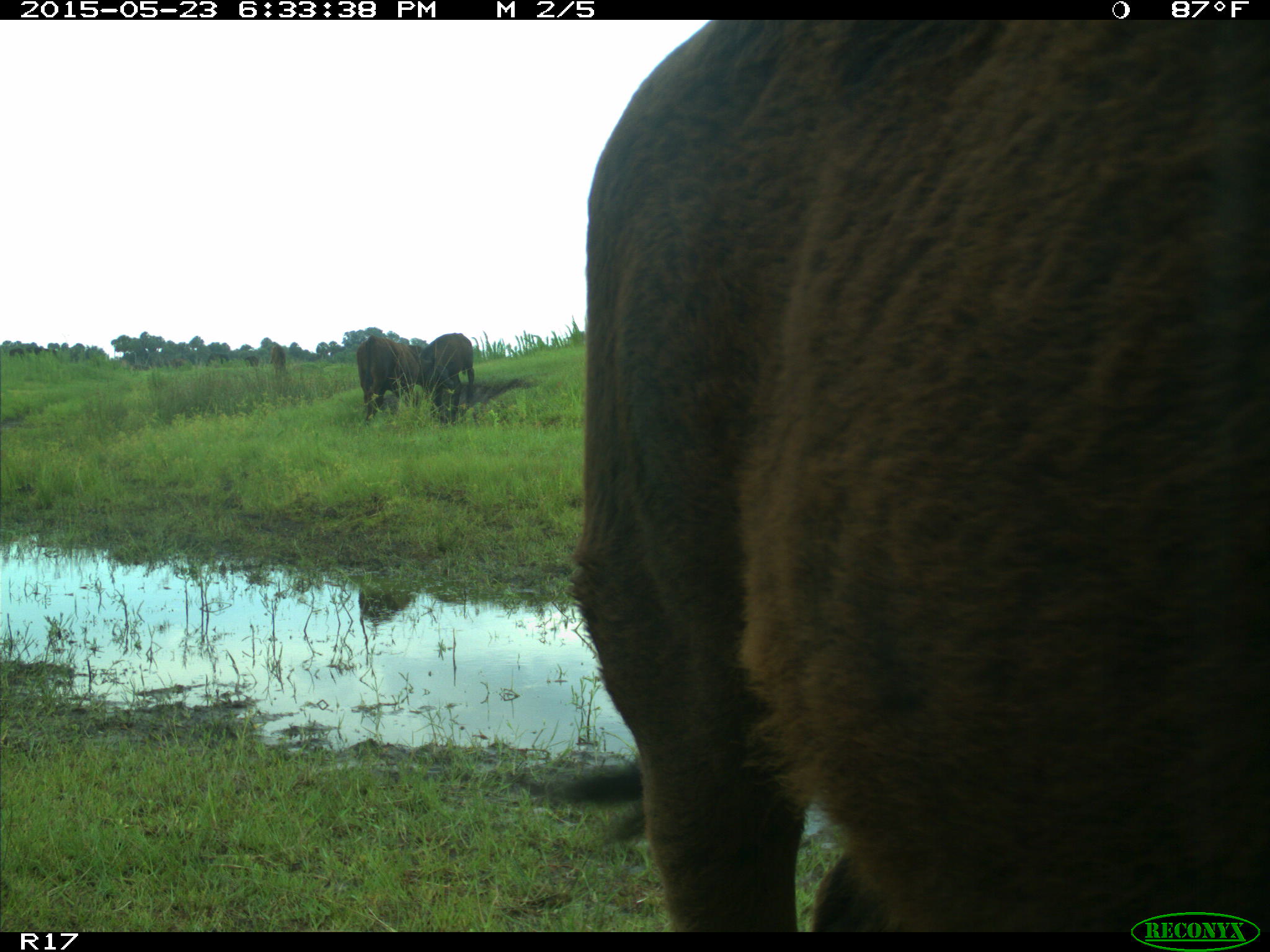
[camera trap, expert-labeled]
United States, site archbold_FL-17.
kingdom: Animalia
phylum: Chordata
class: Mammalia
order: Artiodactyla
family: Bovidae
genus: Bos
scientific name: Bos taurus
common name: domestic cow